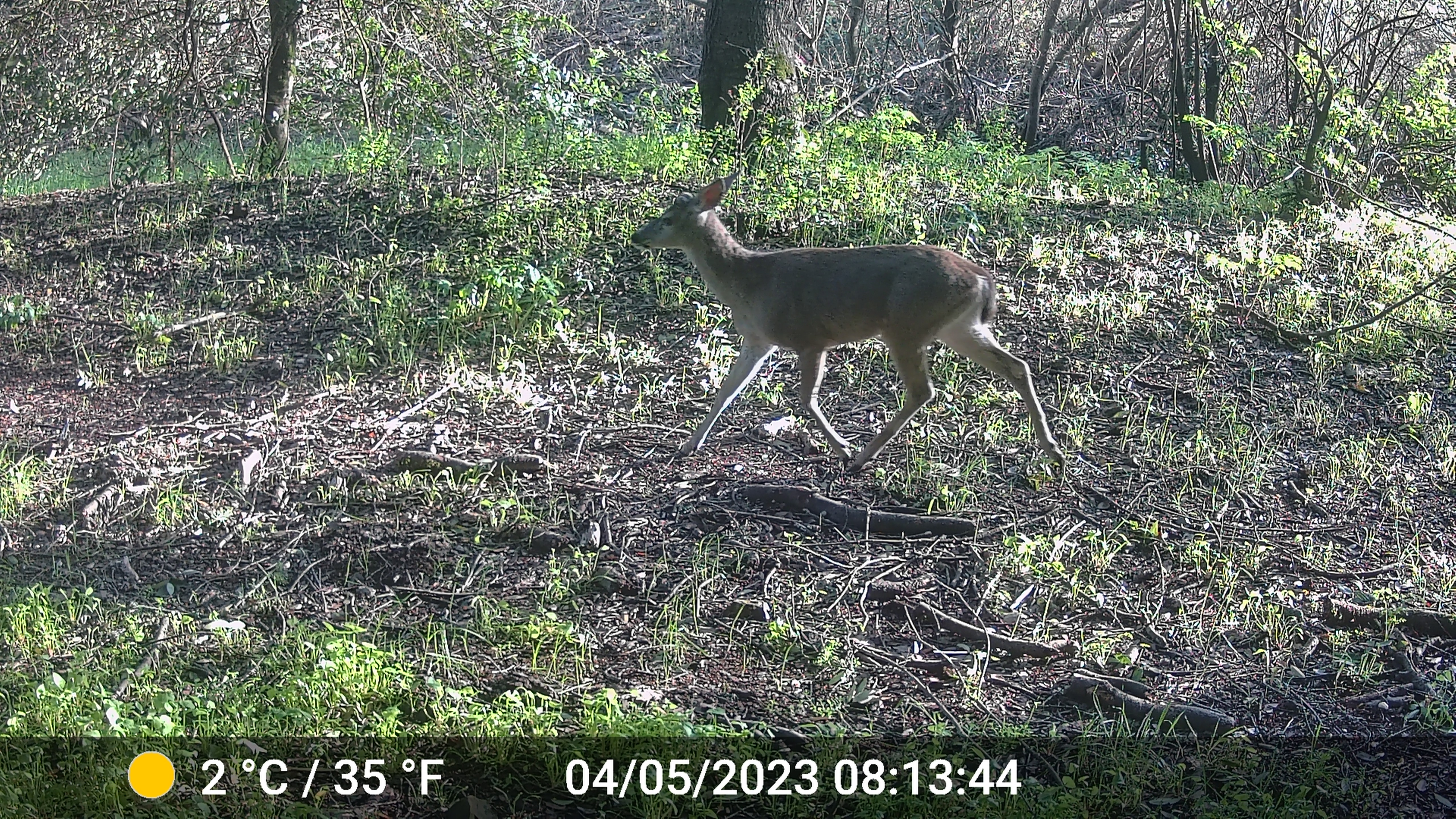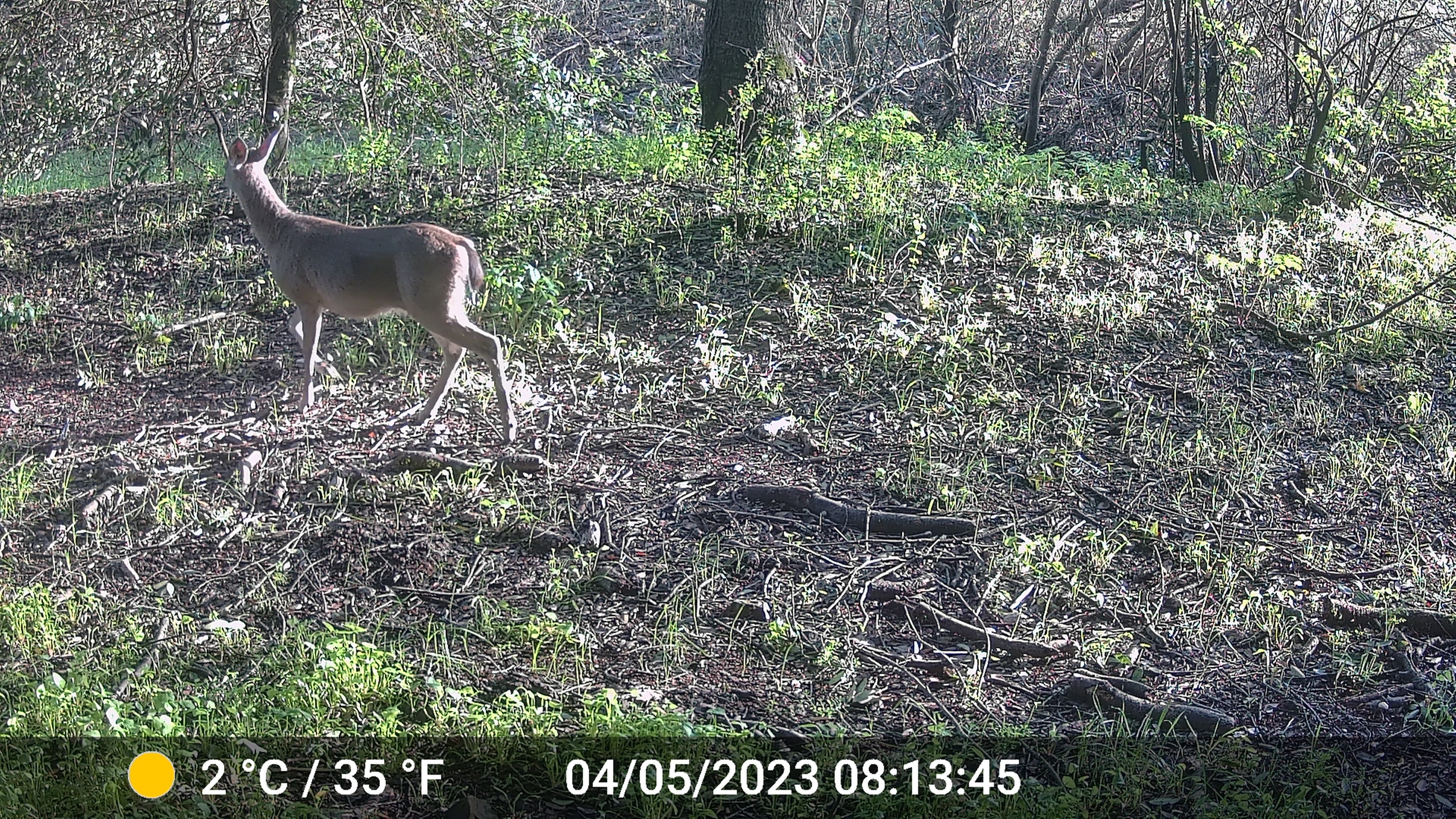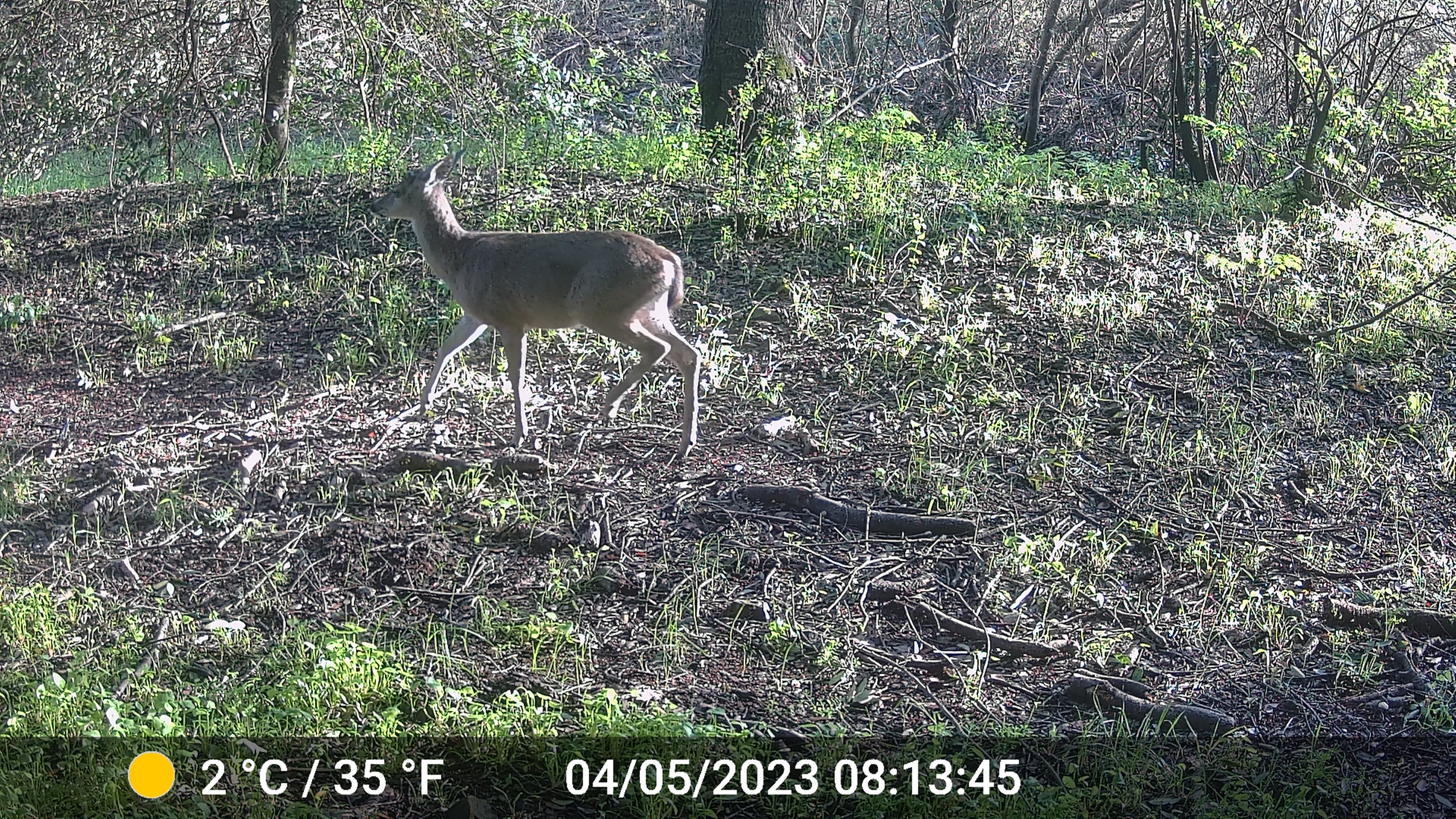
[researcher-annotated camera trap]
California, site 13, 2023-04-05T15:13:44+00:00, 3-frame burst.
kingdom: Animalia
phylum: Chordata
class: Mammalia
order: Artiodactyla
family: Cervidae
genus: Odocoileus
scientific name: Odocoileus hemionus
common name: mule deer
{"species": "mule deer (Odocoileus hemionus)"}